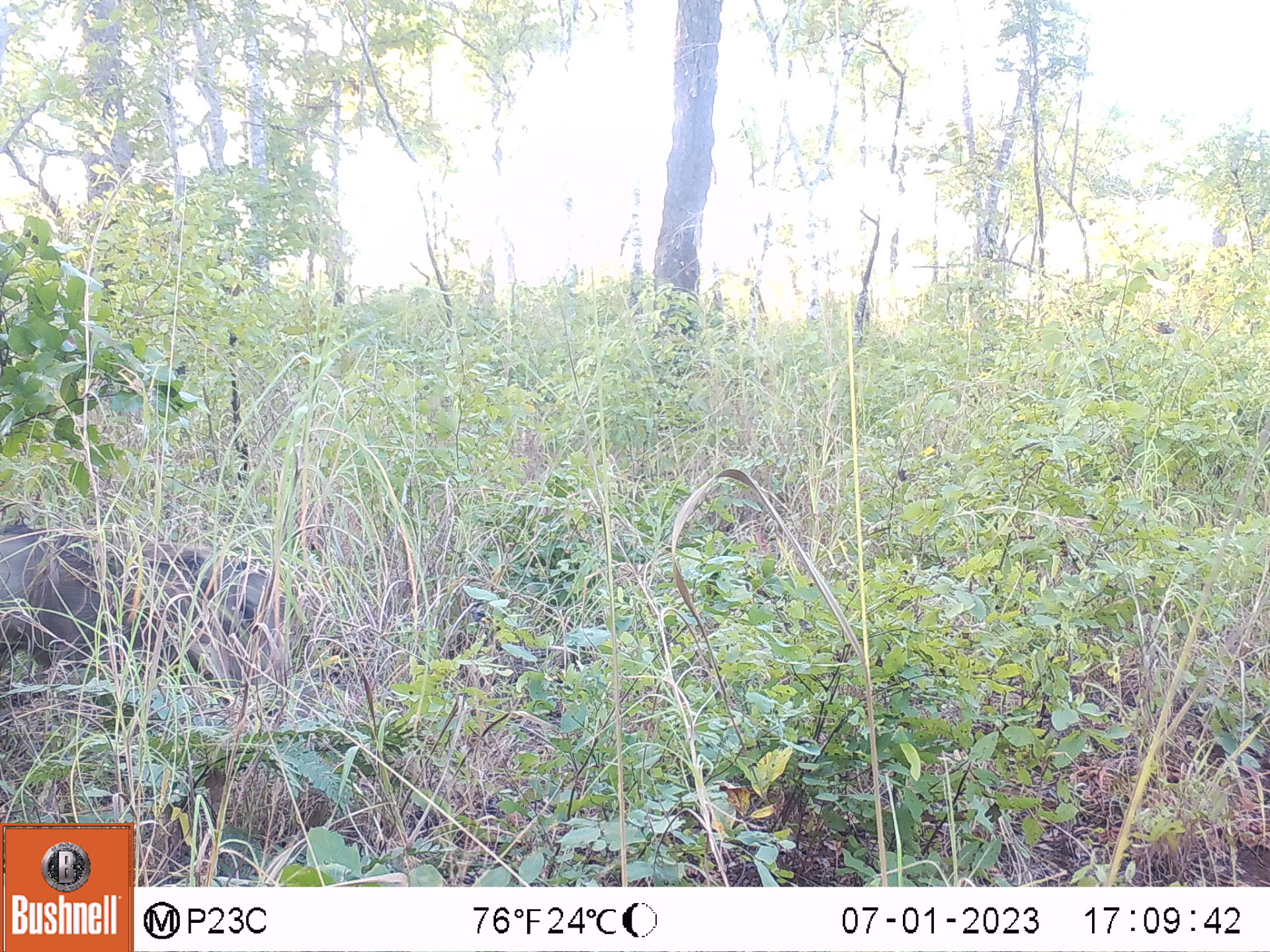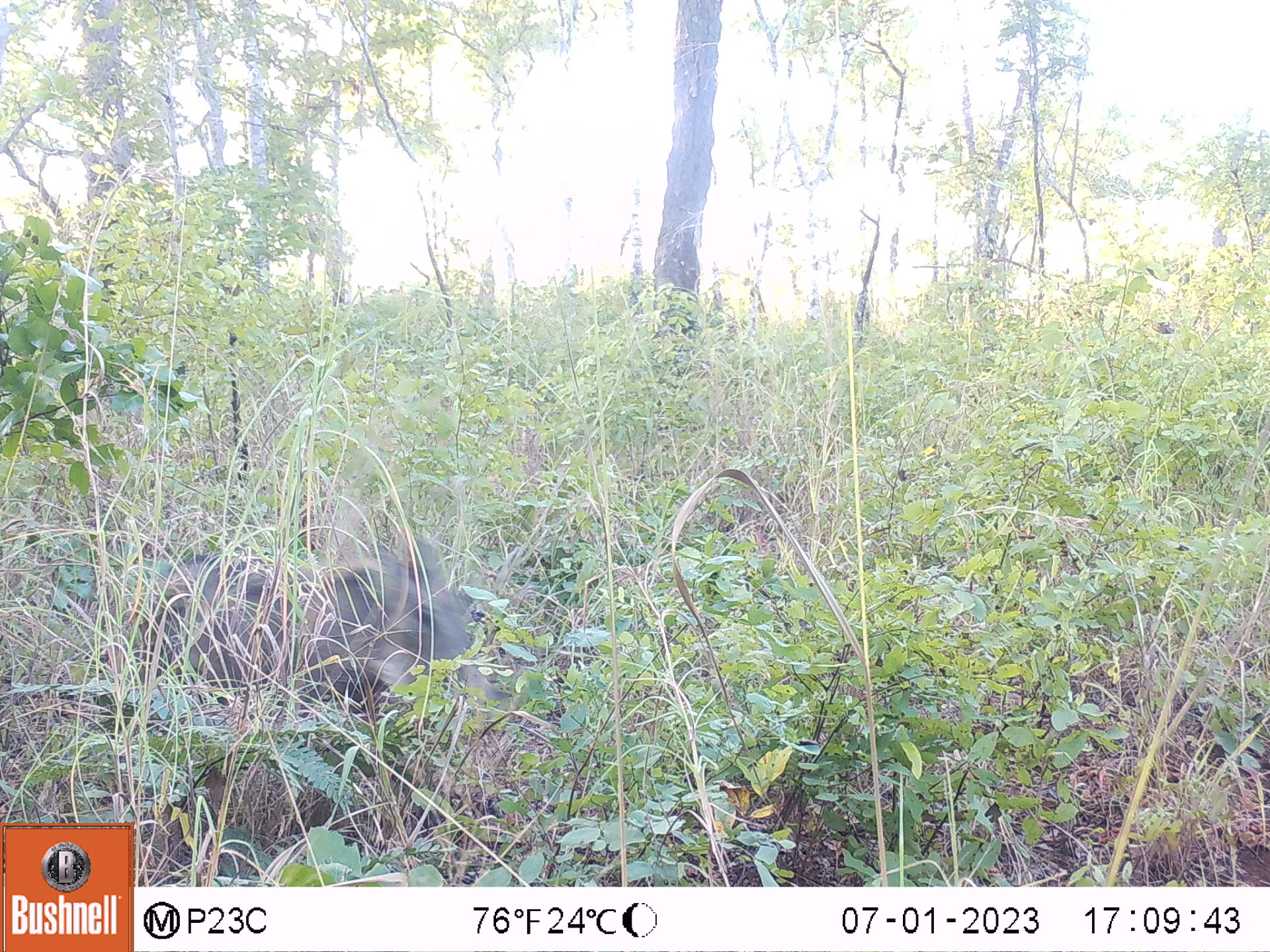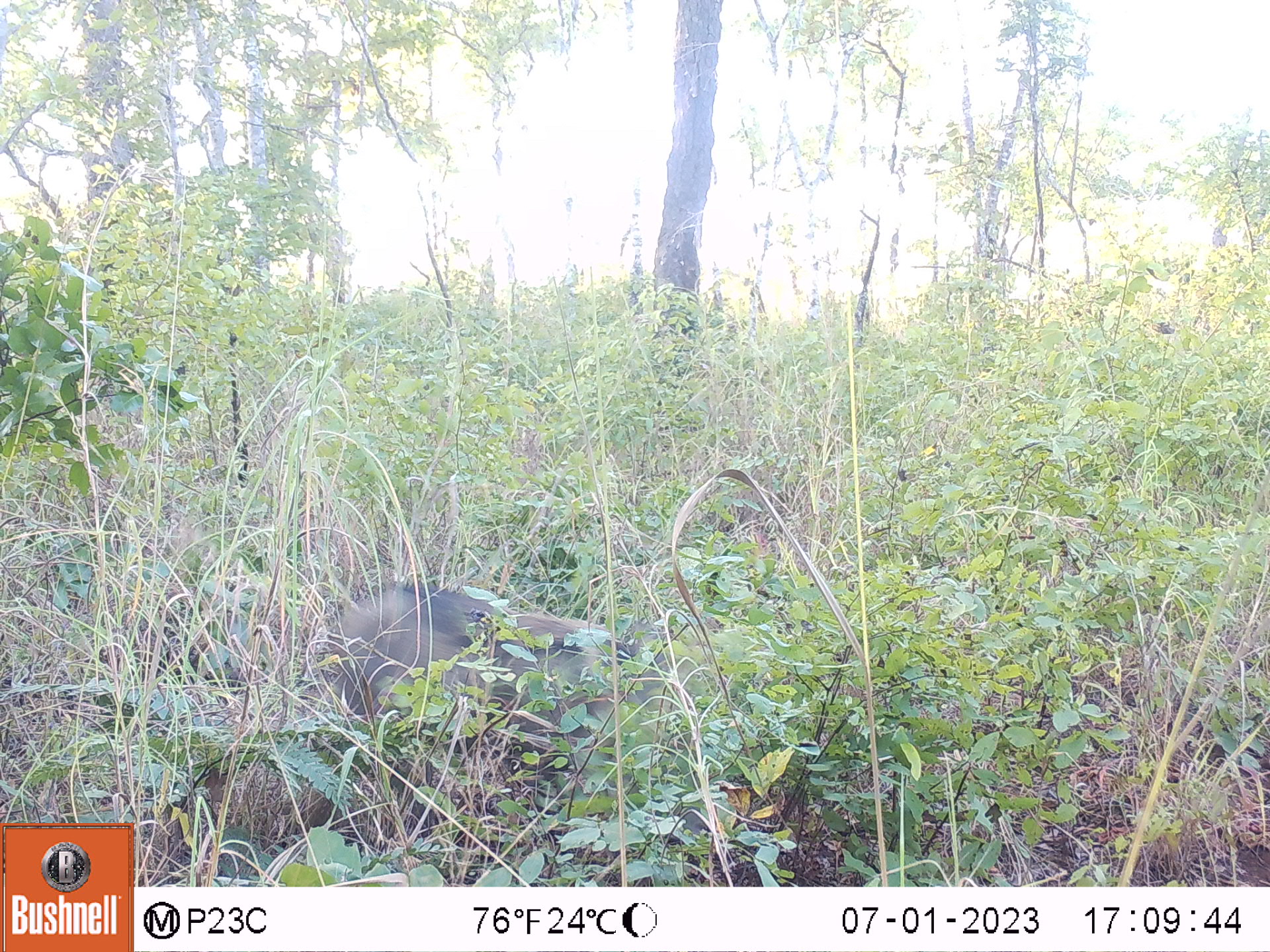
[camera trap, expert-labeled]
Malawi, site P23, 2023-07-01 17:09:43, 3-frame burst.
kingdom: Animalia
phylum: Chordata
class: Mammalia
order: Artiodactyla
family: Suidae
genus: Phacochoerus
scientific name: Phacochoerus africanus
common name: common warthog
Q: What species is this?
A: Common warthog (Phacochoerus africanus).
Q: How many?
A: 1.